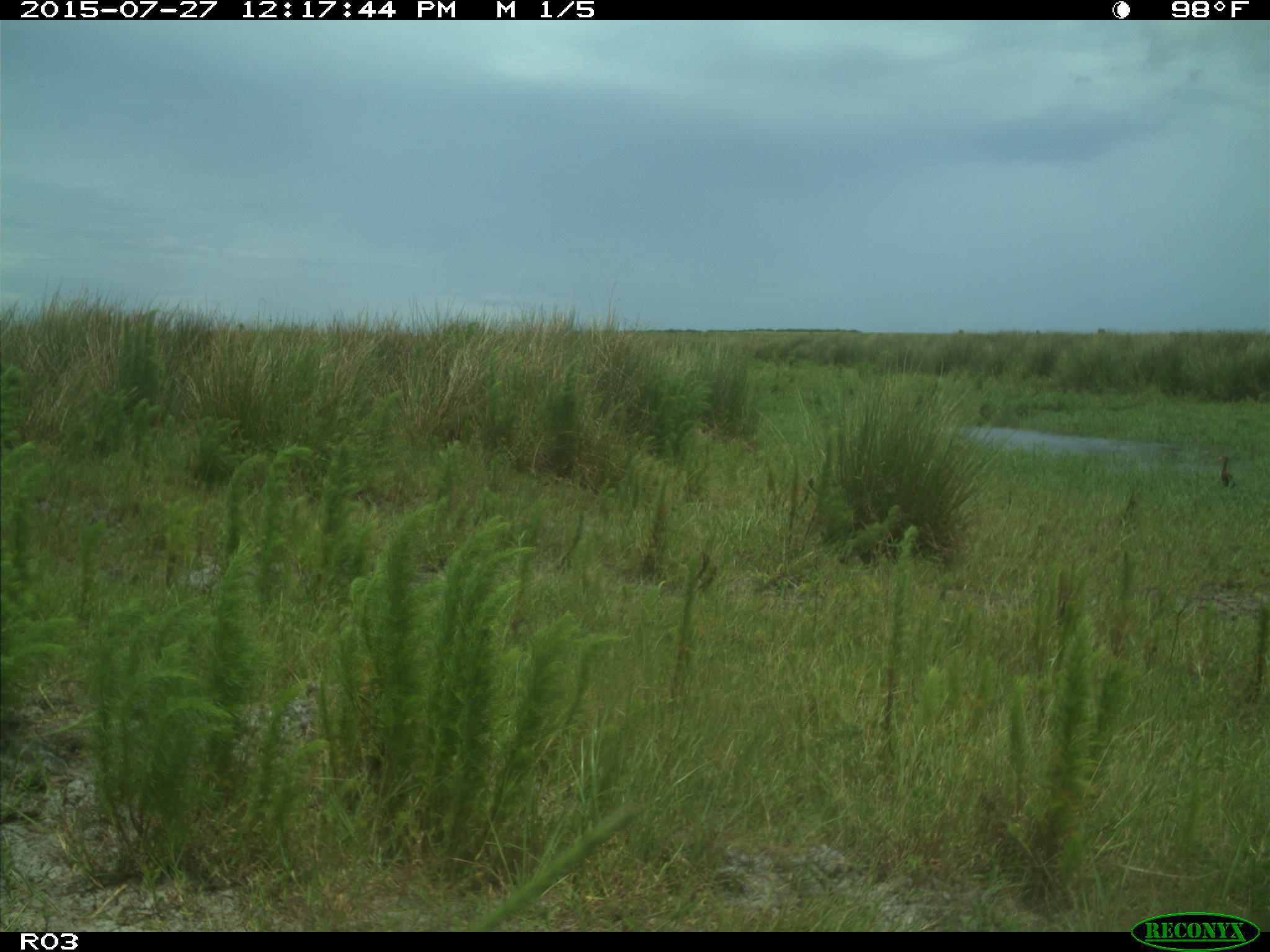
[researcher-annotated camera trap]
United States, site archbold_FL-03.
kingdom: Animalia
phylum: Chordata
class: Aves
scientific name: Aves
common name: birds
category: unidentified bird